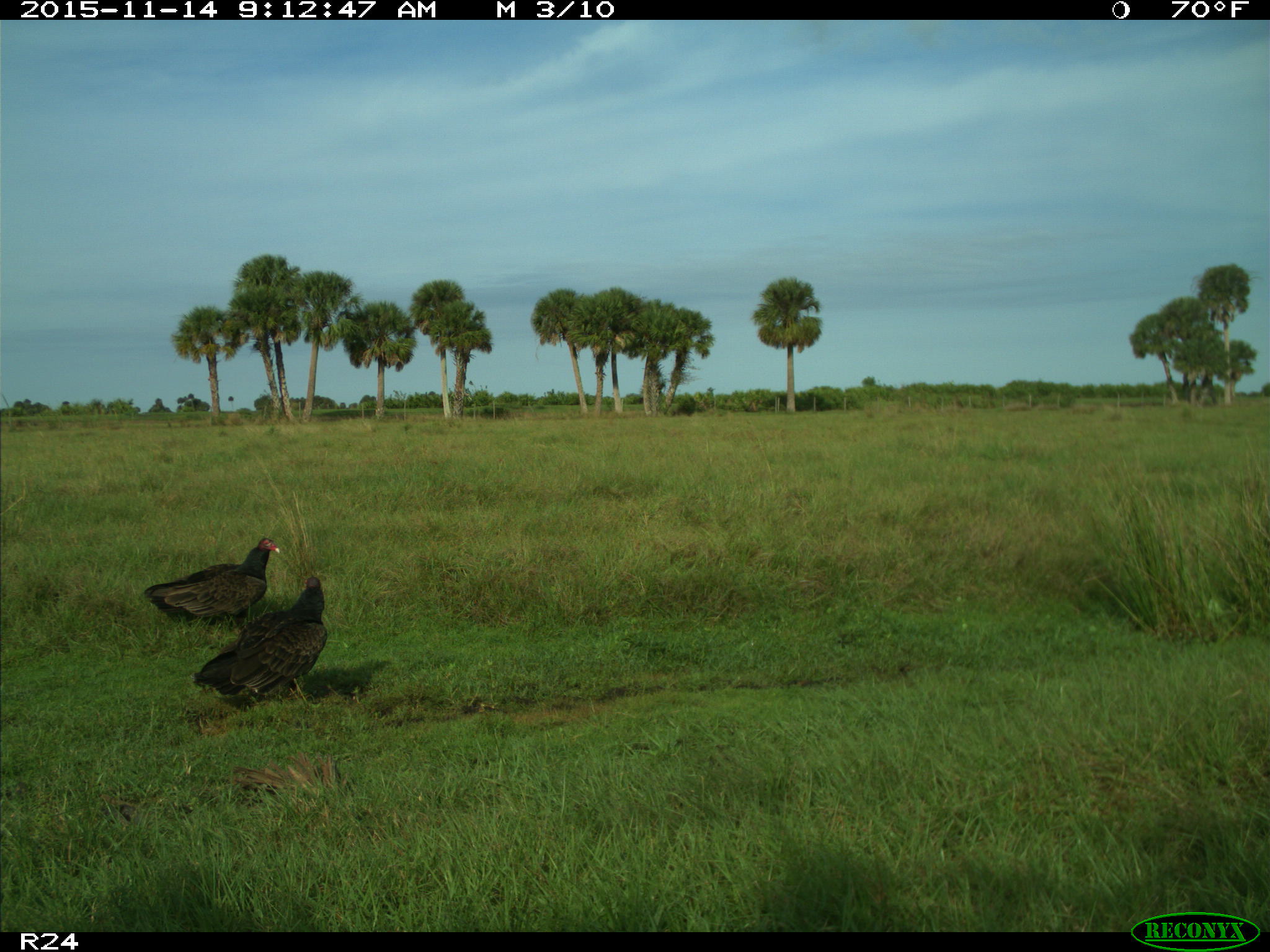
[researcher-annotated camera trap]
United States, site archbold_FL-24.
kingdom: Animalia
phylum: Chordata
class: Aves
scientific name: Aves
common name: birds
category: unidentified bird